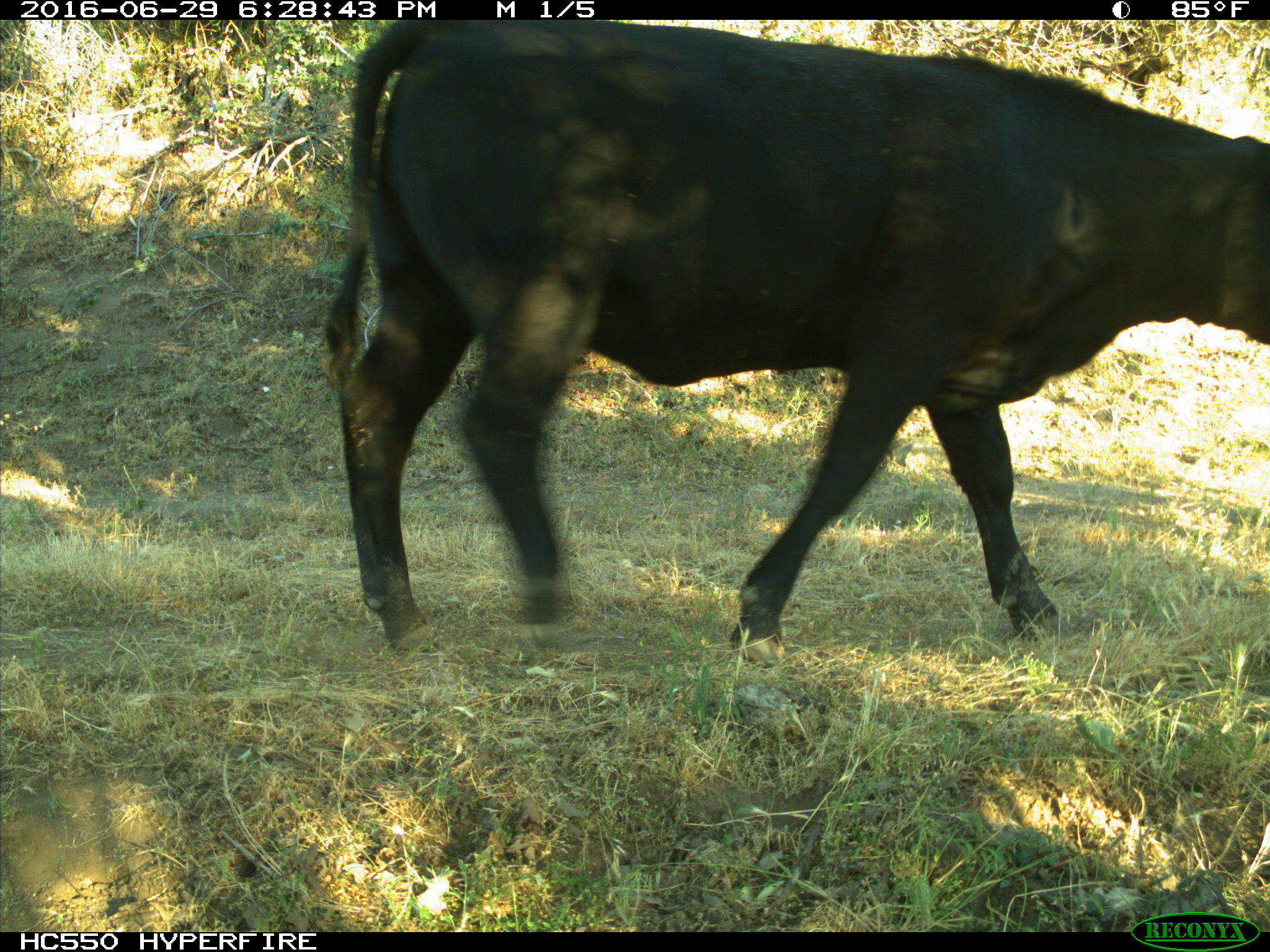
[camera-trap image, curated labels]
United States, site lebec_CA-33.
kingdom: Animalia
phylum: Chordata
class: Mammalia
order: Artiodactyla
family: Bovidae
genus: Bos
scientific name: Bos taurus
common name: domestic cow